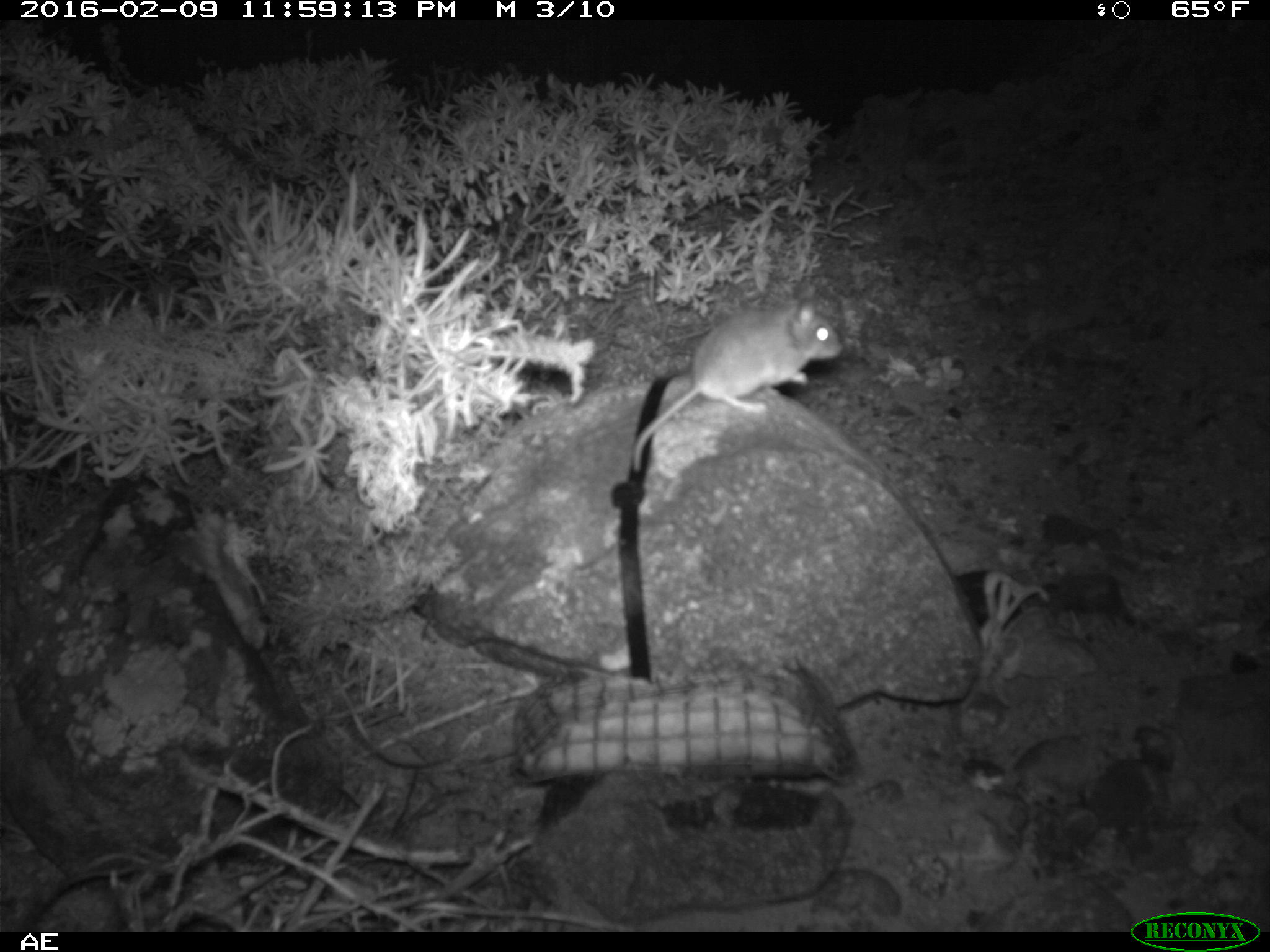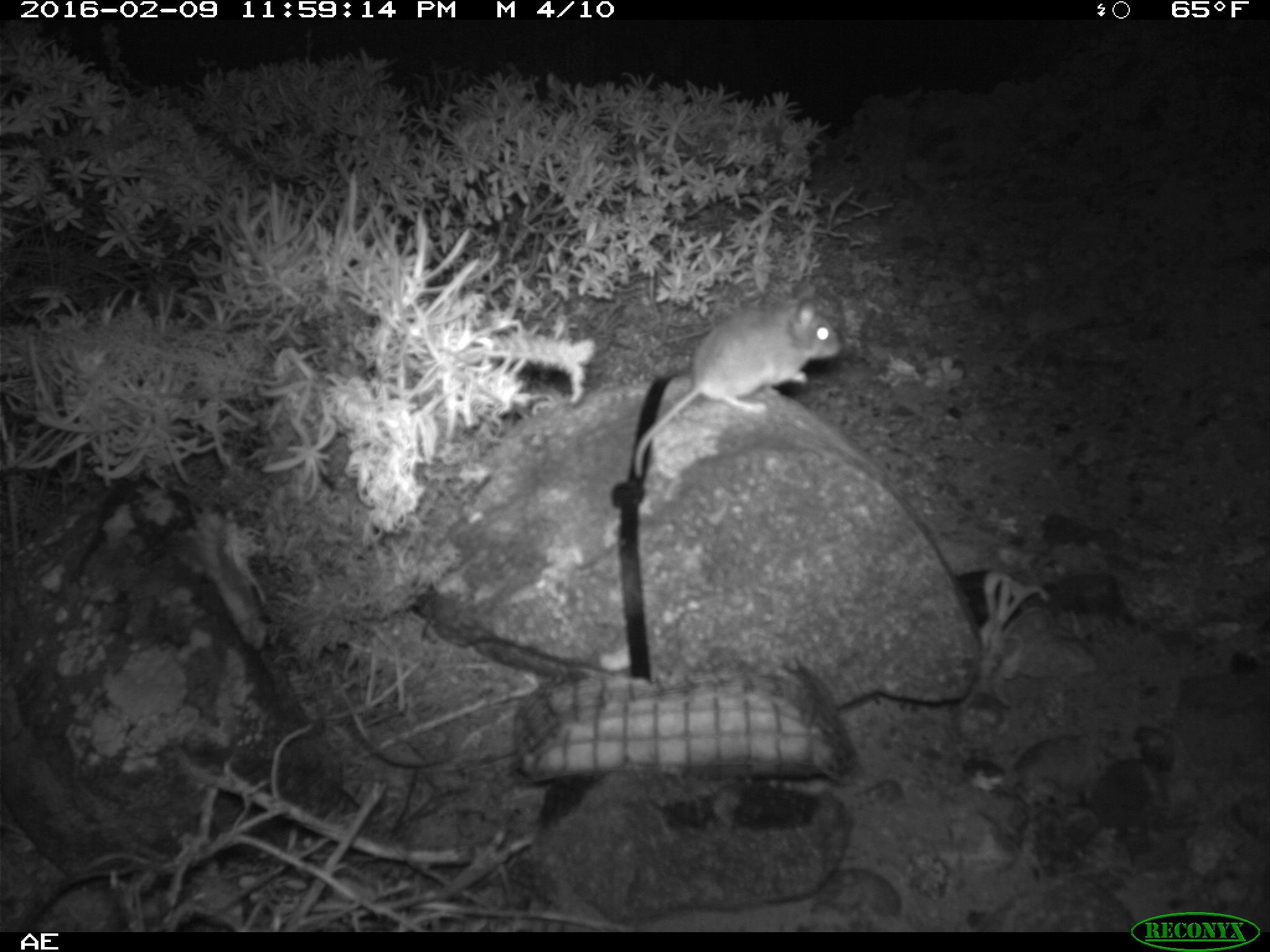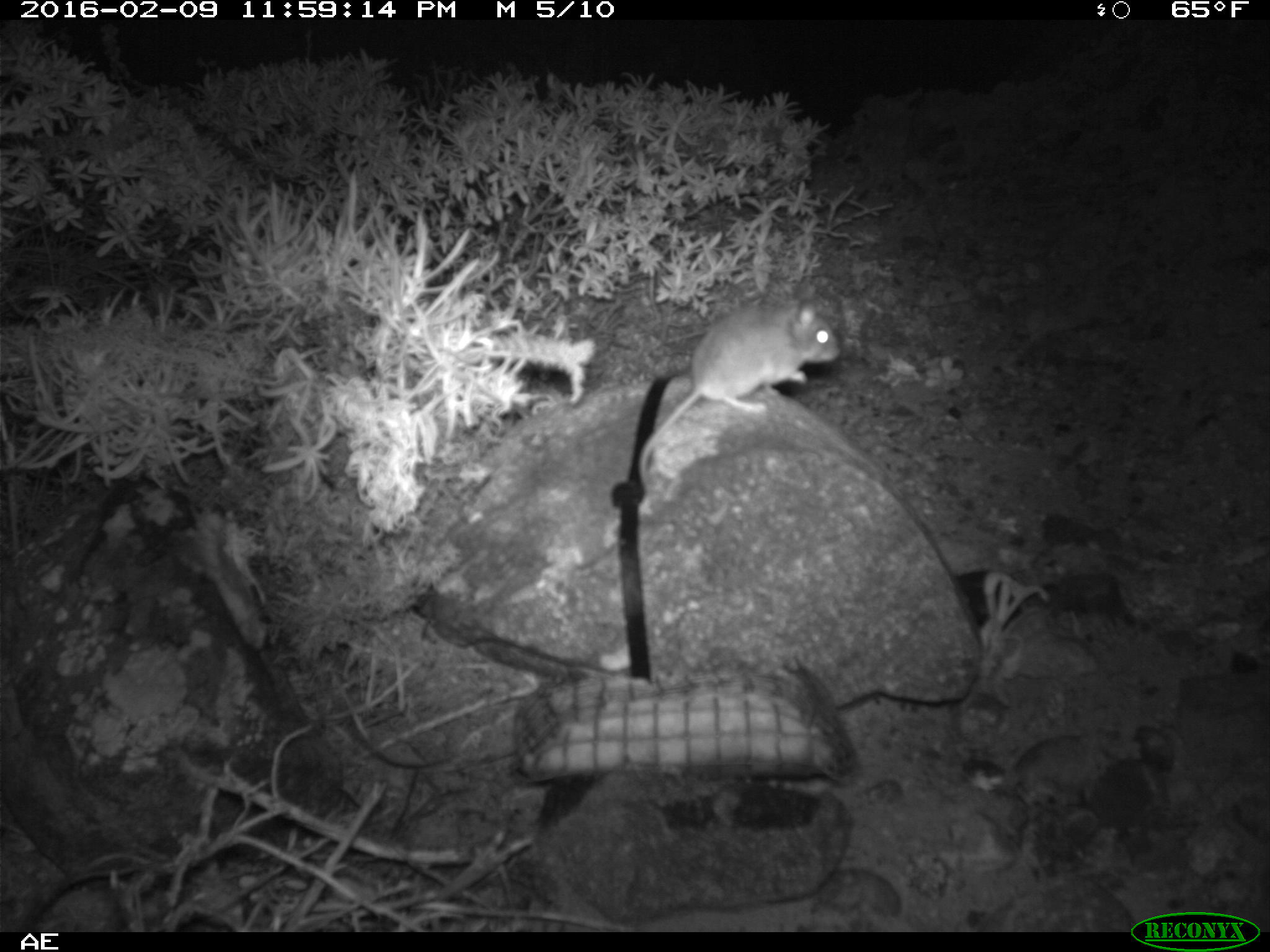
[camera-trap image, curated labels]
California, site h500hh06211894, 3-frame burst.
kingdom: Animalia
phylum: Chordata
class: Mammalia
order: Rodentia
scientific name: Rodentia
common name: rodent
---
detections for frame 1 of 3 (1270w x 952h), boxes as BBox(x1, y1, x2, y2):
rodent: BBox(629, 277, 843, 474)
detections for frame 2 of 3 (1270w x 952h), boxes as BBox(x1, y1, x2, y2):
rodent: BBox(634, 282, 843, 479)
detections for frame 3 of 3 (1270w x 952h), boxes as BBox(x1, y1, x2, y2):
rodent: BBox(634, 293, 840, 488)